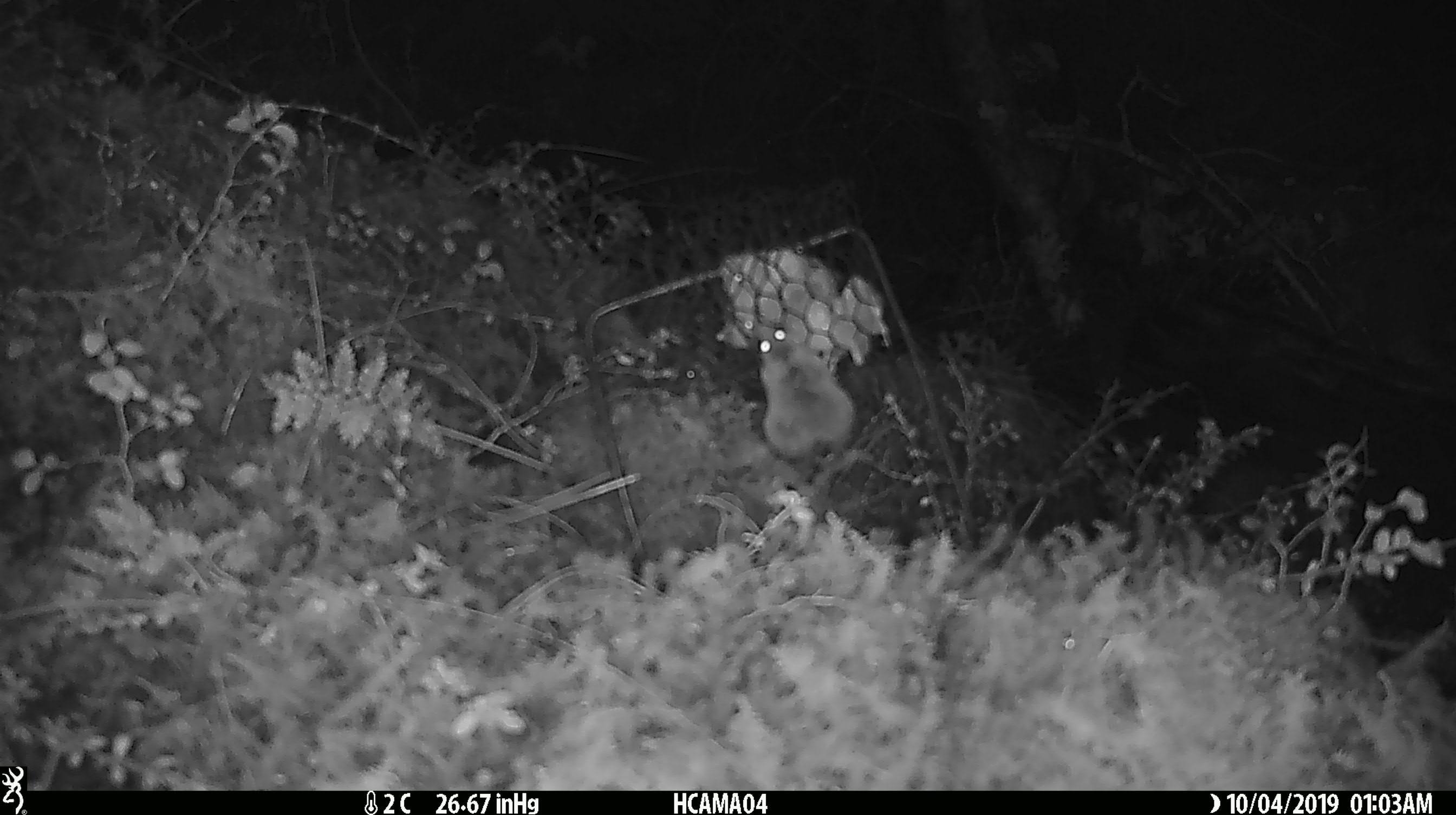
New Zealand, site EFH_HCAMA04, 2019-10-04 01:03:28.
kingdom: Animalia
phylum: Chordata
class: Mammalia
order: Rodentia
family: Muridae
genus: Mus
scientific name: Mus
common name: mouse